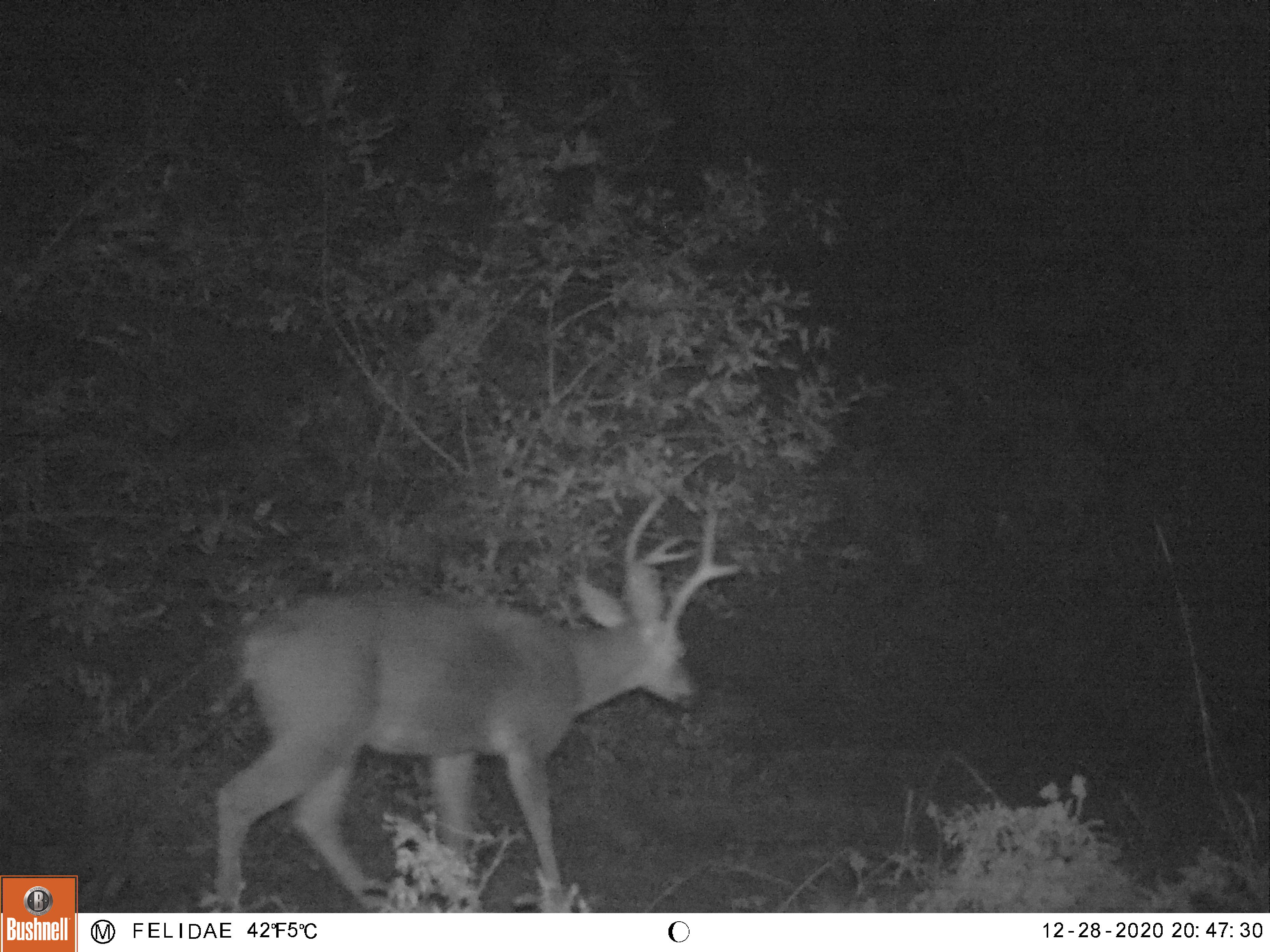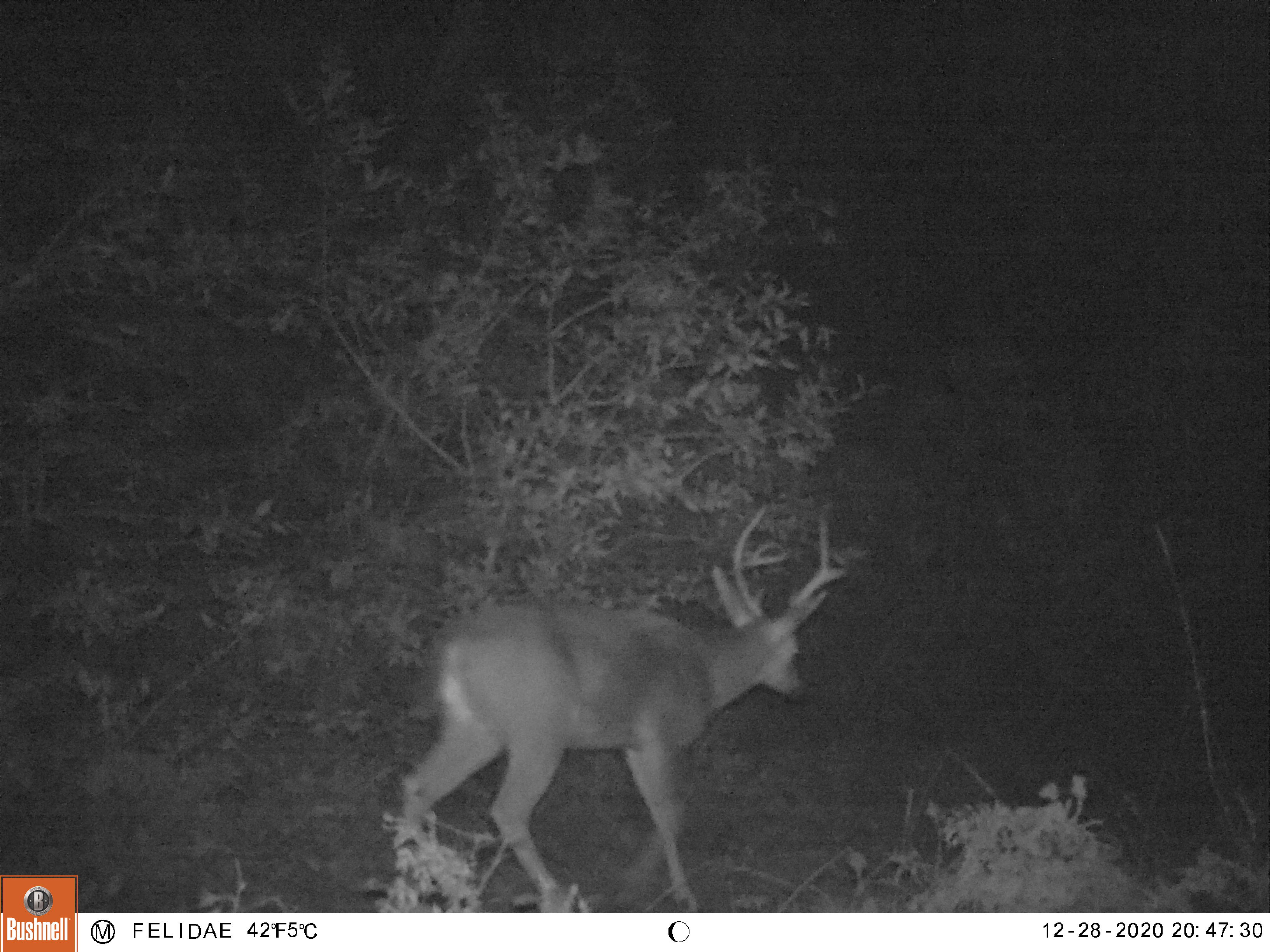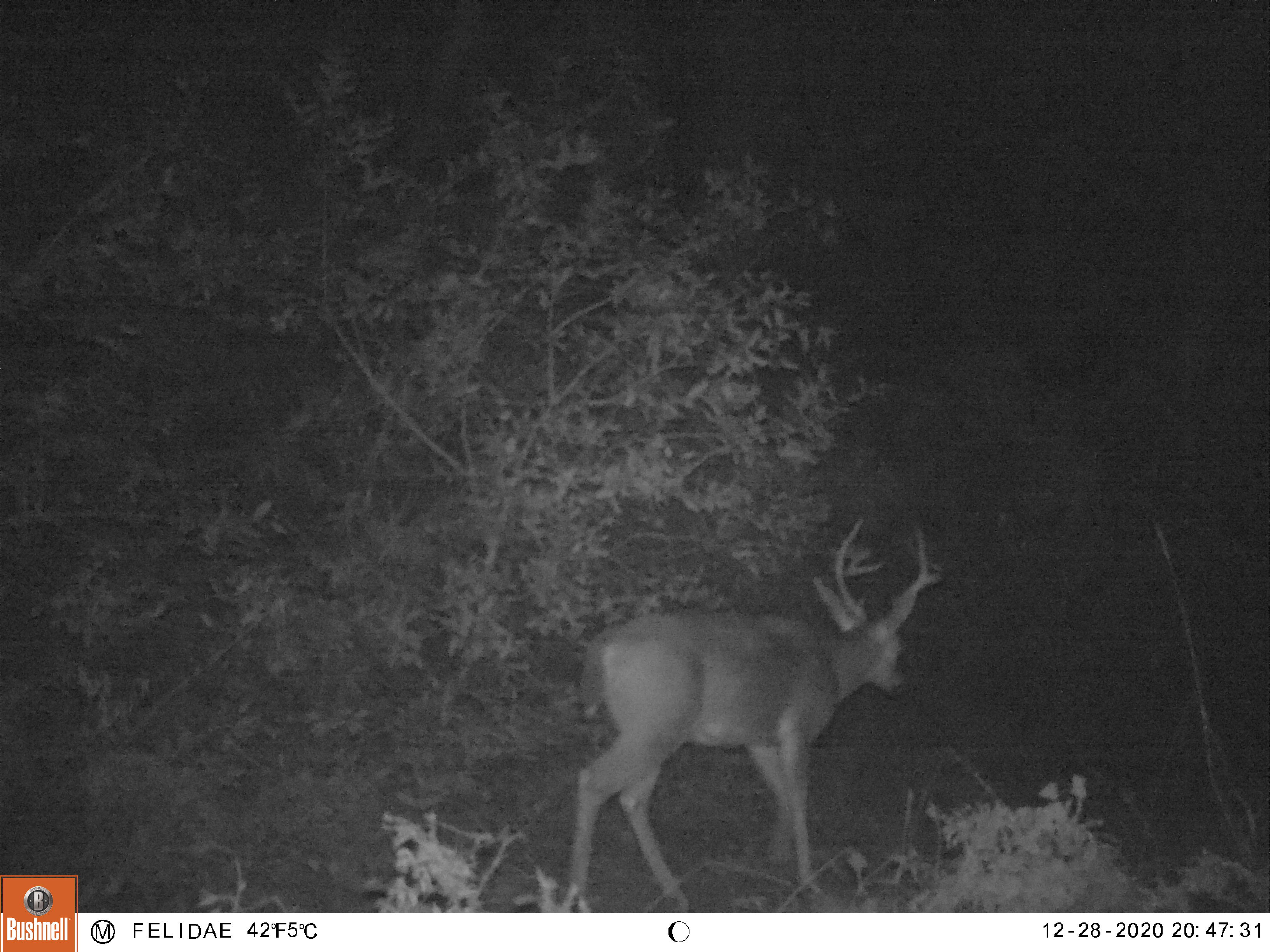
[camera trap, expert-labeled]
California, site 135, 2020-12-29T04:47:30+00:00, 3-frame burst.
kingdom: Animalia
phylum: Chordata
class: Mammalia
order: Artiodactyla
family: Cervidae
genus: Odocoileus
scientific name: Odocoileus hemionus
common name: mule deer